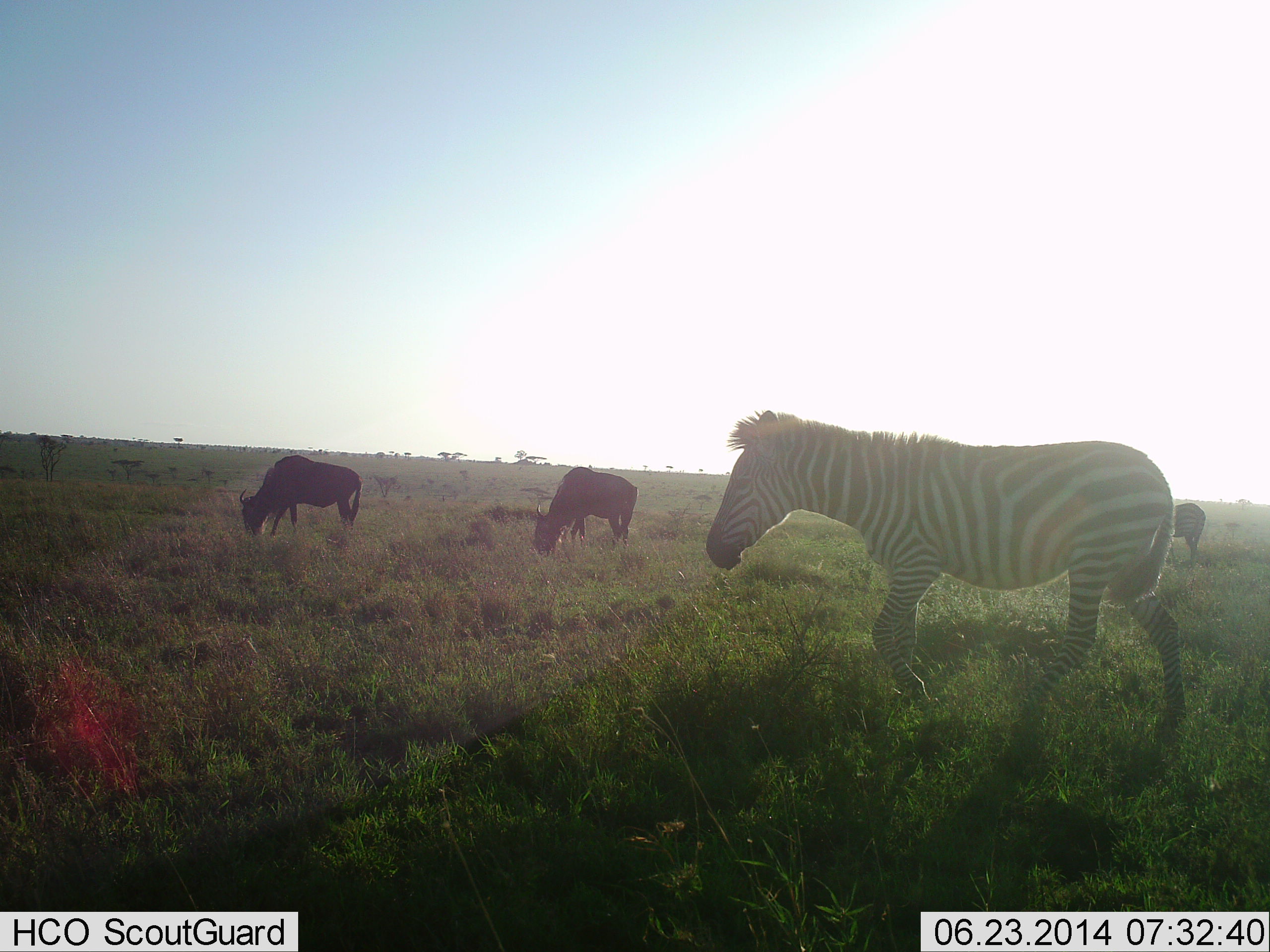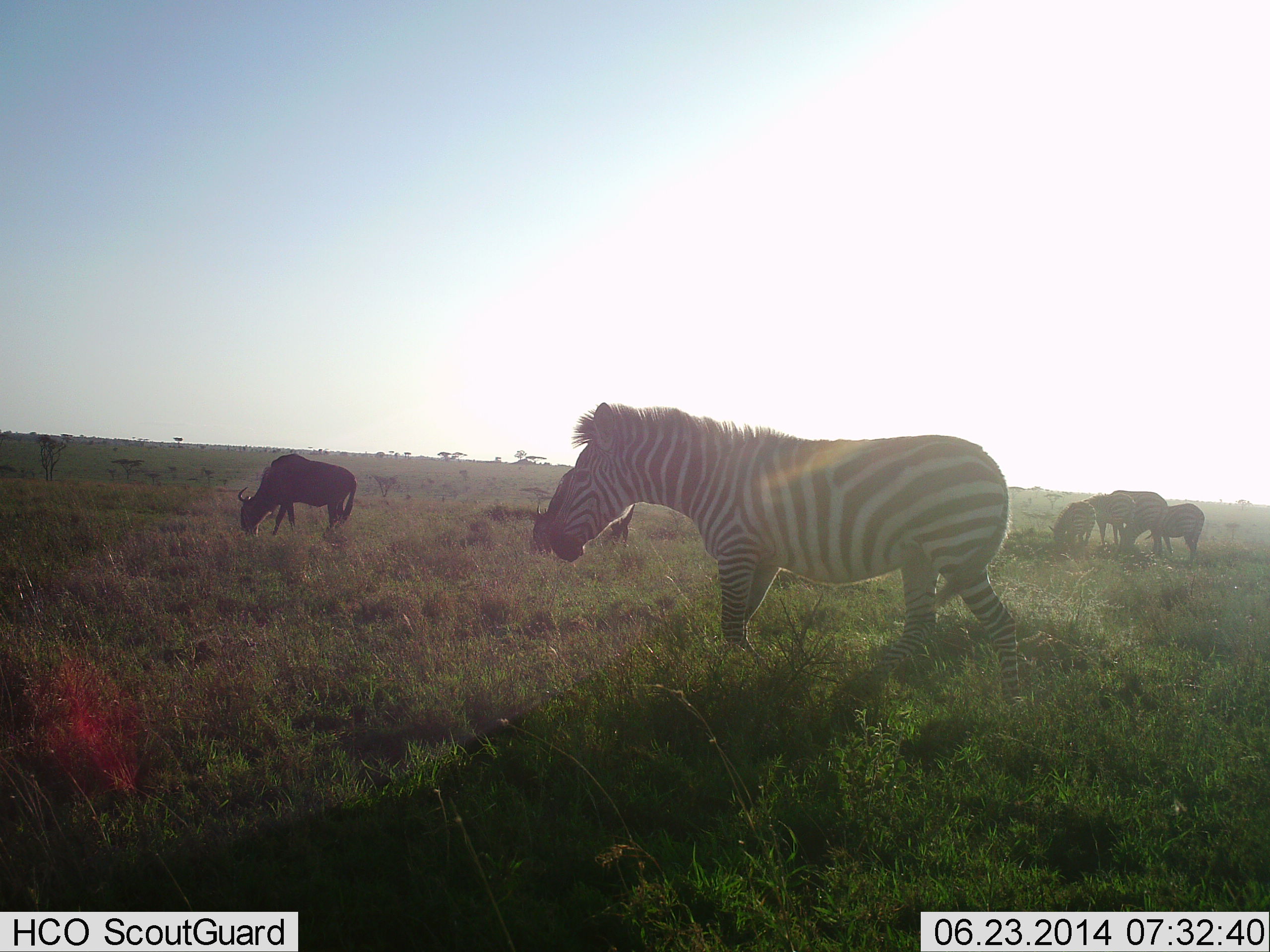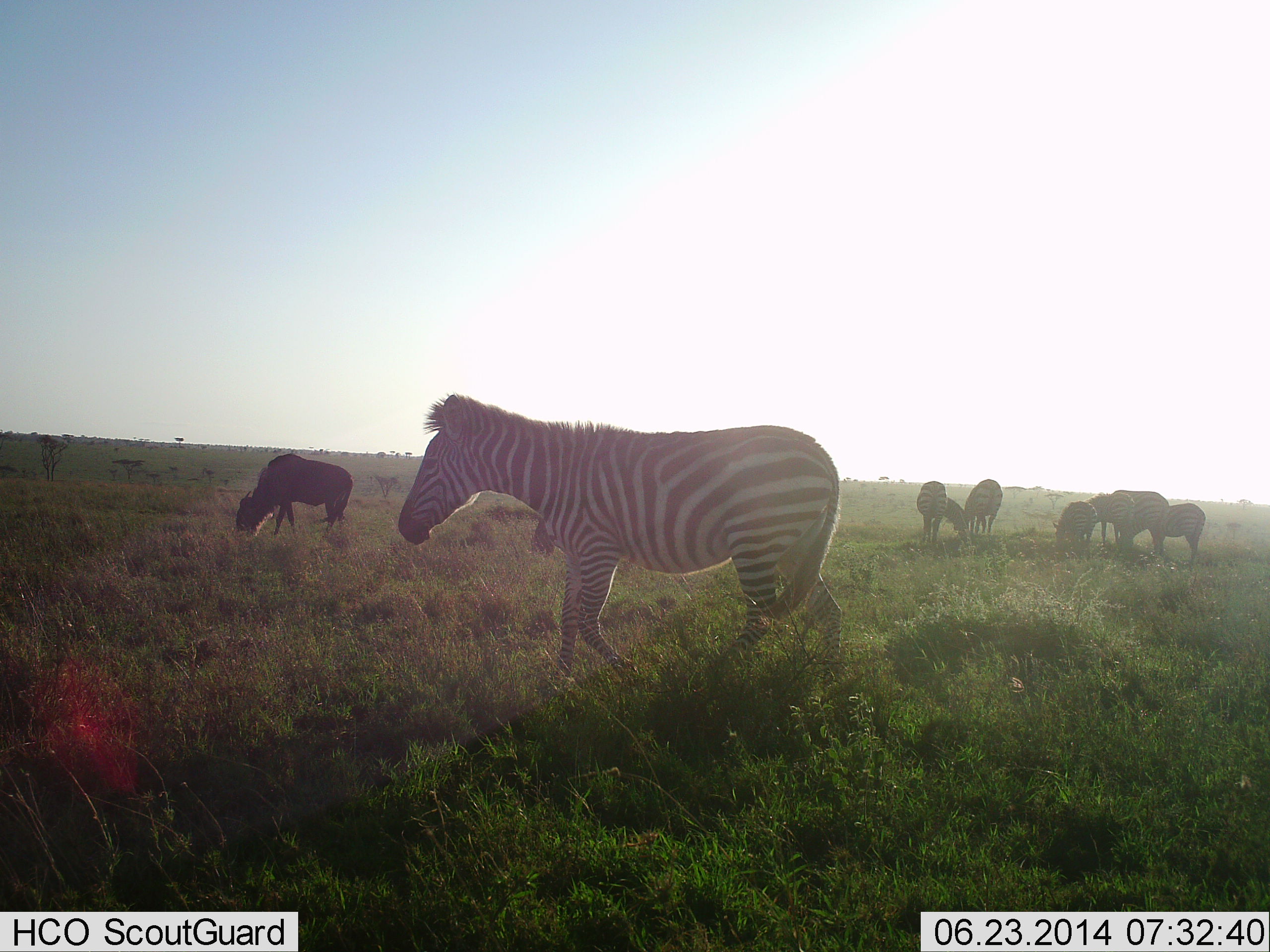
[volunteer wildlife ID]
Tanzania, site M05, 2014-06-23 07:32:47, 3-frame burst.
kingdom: Animalia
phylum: Chordata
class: Mammalia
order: Artiodactyla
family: Bovidae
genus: Connochaetes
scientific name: Connochaetes taurinus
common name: blue wildebeest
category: wildebeest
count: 6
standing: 30%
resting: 0%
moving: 0%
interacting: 0%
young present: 0%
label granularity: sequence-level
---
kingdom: Animalia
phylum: Chordata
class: Mammalia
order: Perissodactyla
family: Equidae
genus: Equus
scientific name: Equus quagga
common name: plains zebra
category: zebra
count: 4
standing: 17%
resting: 0%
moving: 100%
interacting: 0%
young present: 17%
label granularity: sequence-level